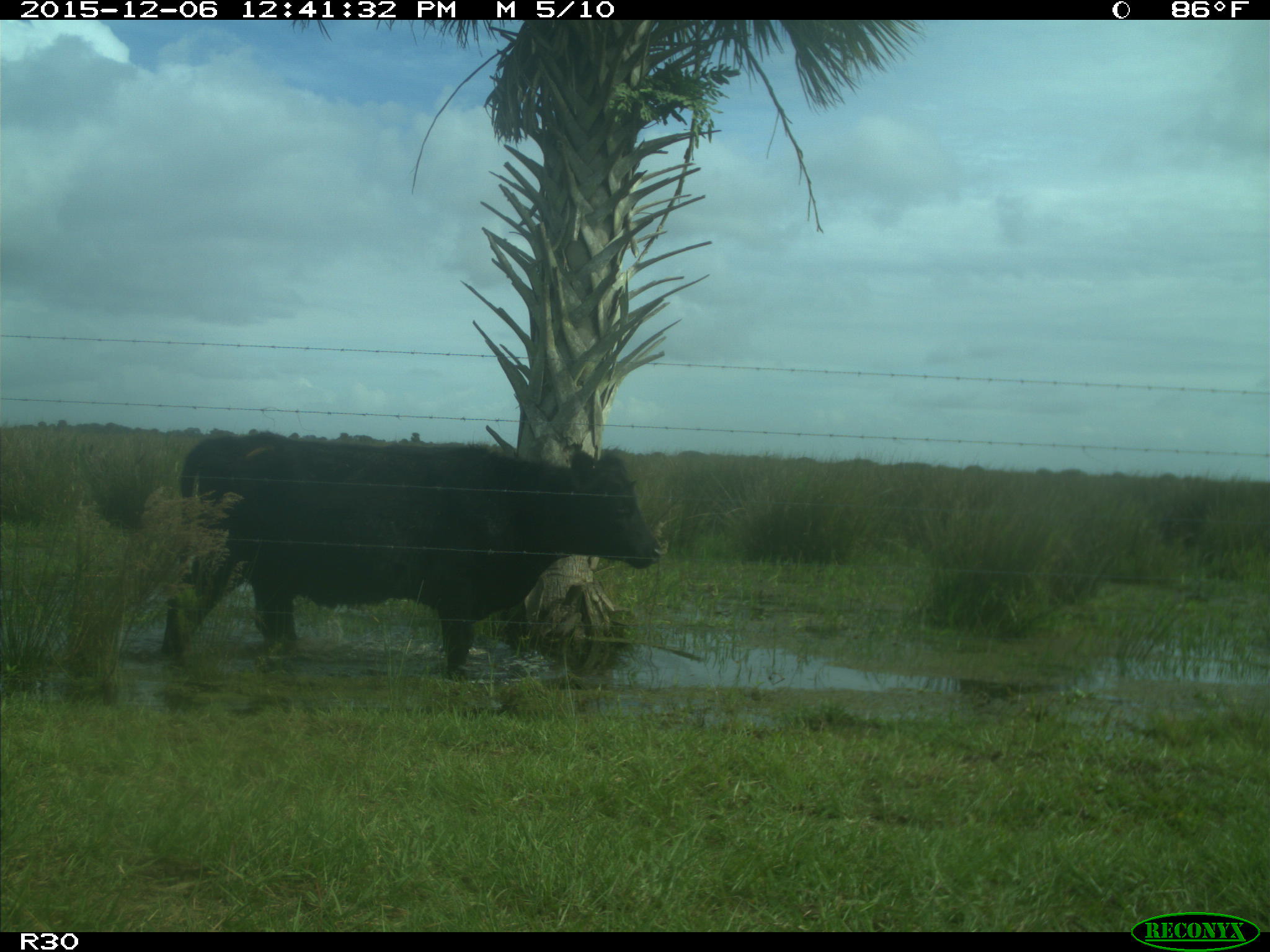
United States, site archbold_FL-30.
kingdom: Animalia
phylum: Chordata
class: Mammalia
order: Artiodactyla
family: Bovidae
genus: Bos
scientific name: Bos taurus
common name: domestic cow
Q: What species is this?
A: Bos taurus (domestic cow).